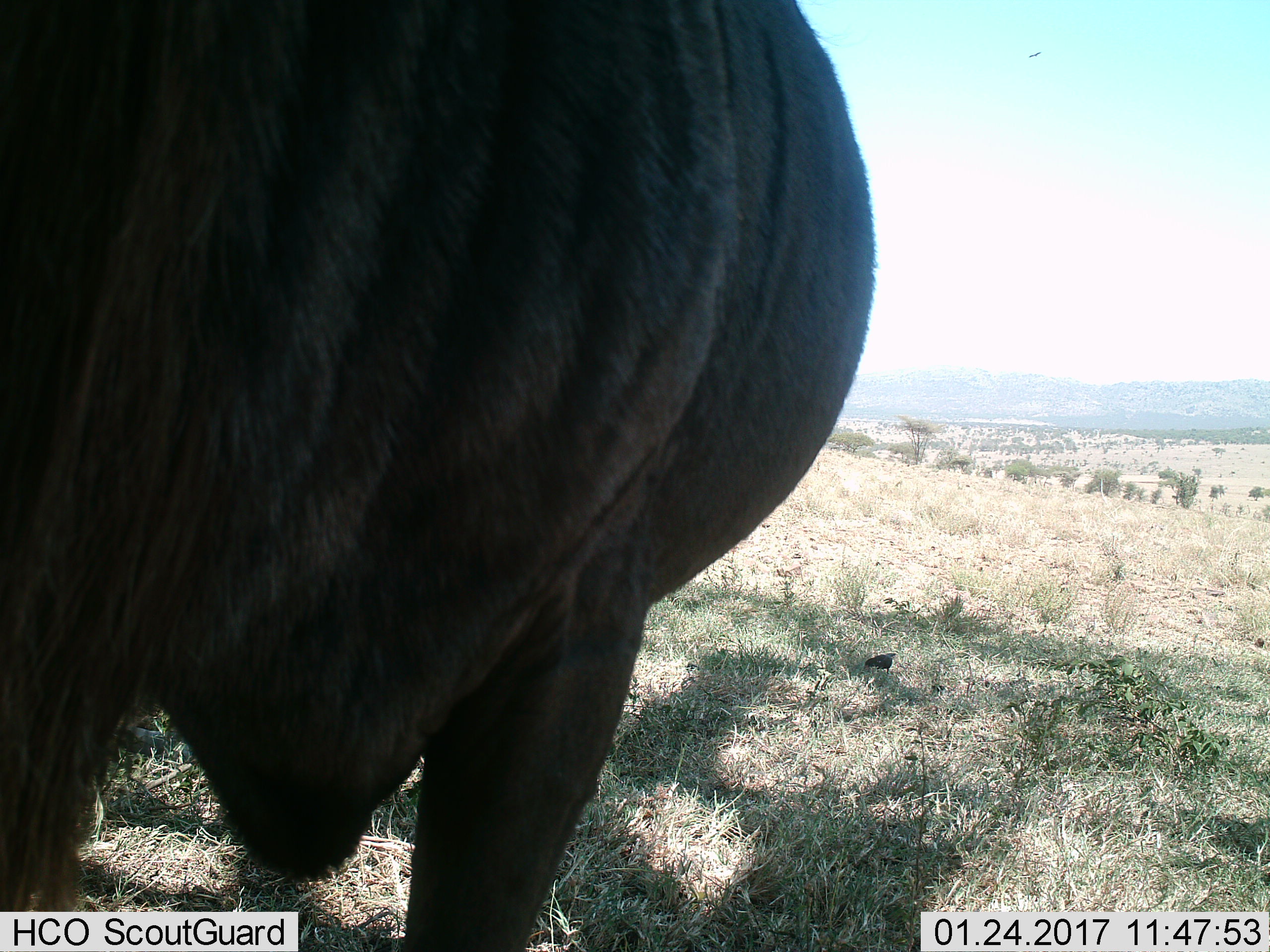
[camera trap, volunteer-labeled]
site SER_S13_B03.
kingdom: Animalia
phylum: Chordata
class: Mammalia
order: Artiodactyla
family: Bovidae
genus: Connochaetes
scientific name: Connochaetes taurinus taurinus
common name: blue wildebeest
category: wildebeestblue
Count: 1.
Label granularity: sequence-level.